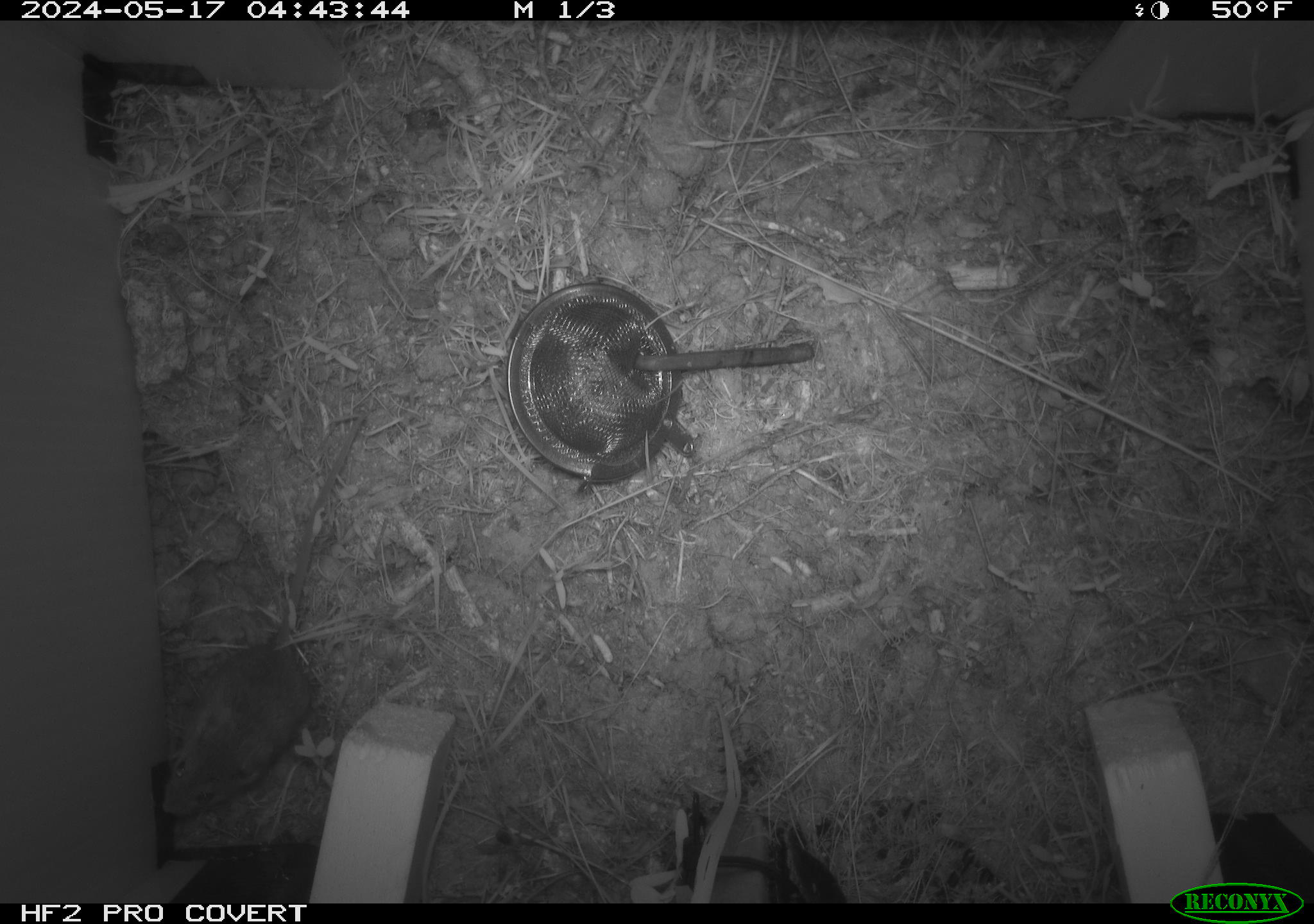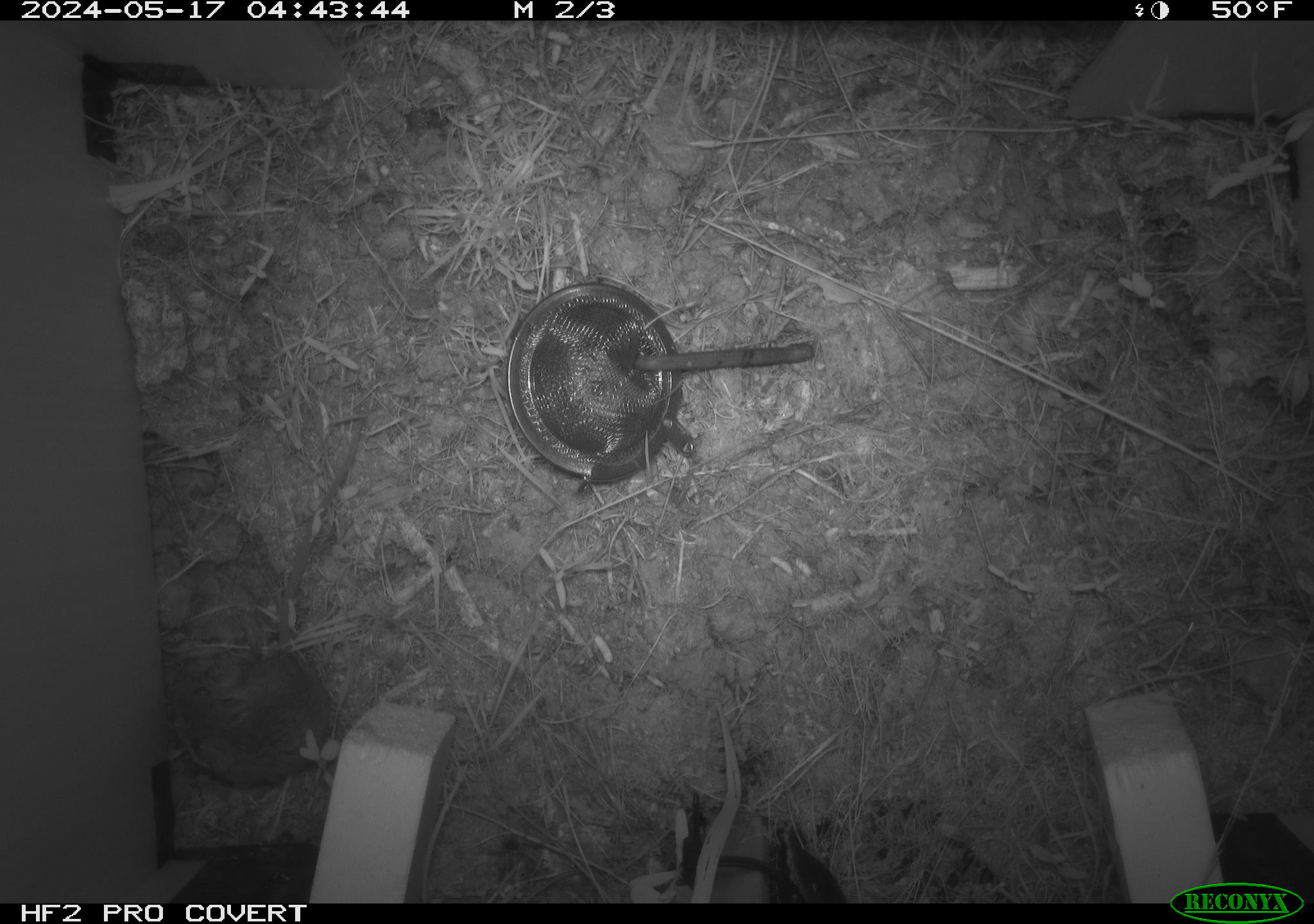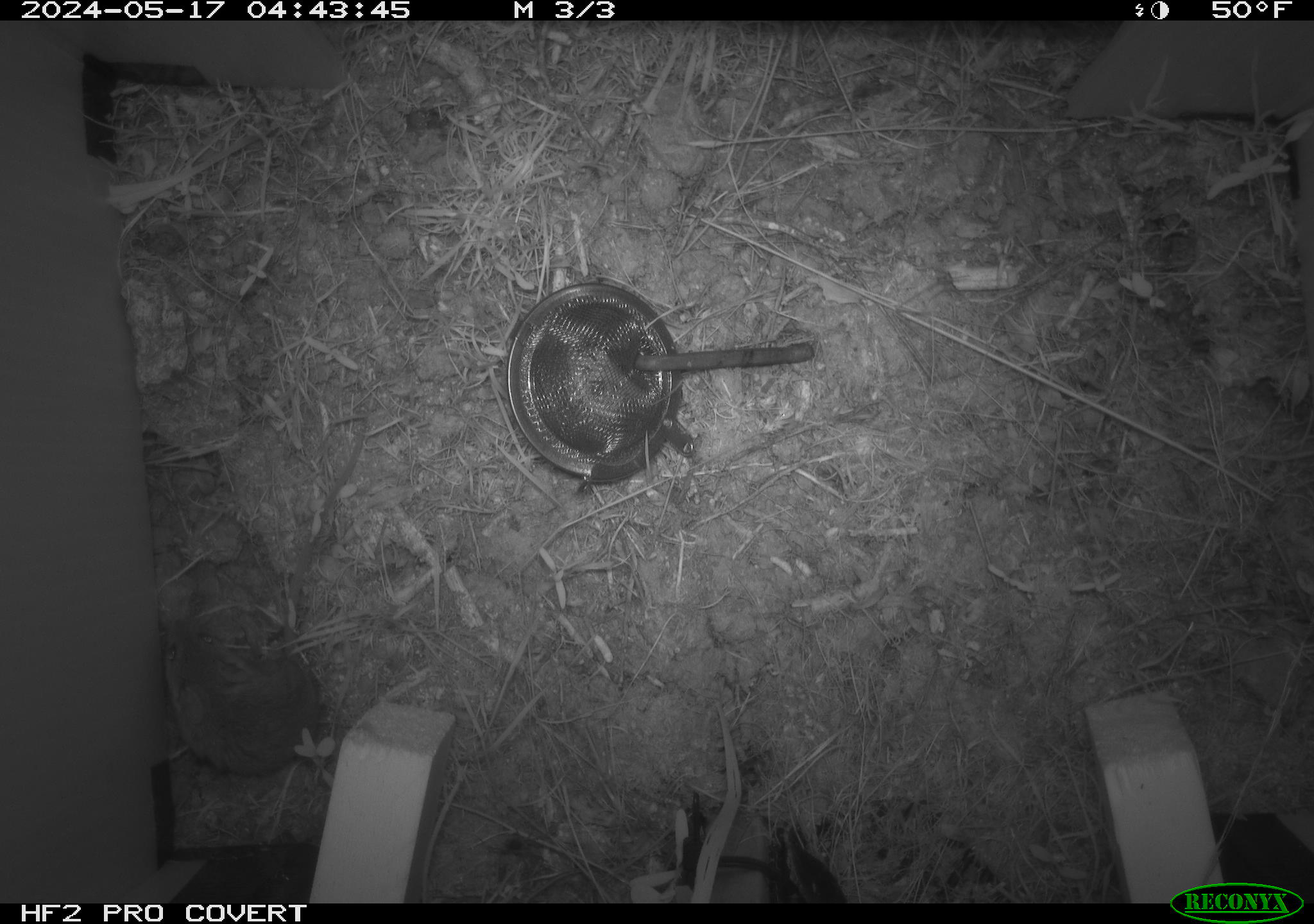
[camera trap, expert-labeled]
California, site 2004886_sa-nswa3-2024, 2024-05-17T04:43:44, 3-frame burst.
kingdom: Animalia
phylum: Chordata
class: Mammalia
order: Rodentia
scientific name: Rodentia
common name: rodent